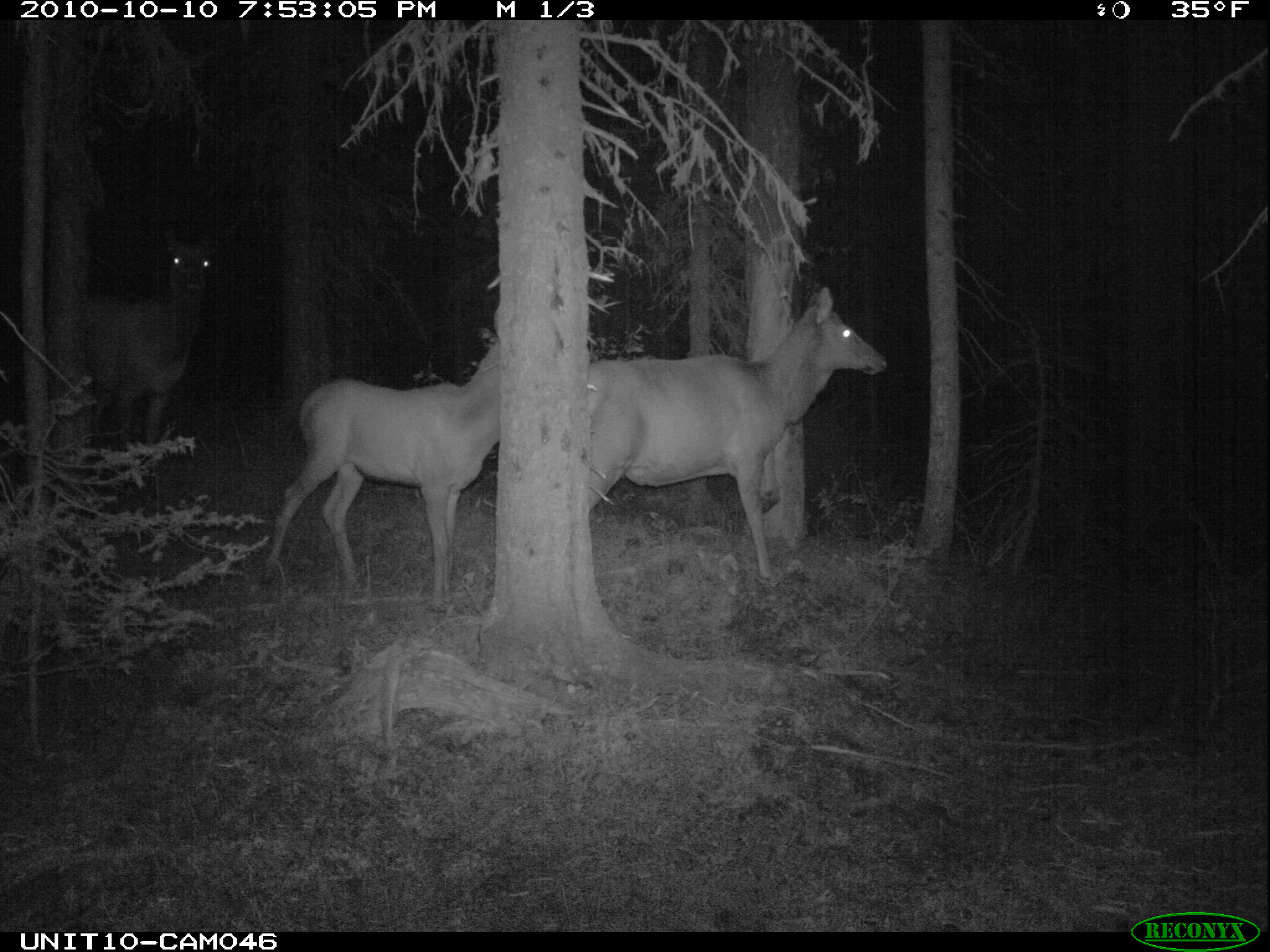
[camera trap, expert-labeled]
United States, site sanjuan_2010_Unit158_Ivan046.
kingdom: Animalia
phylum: Chordata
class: Mammalia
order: Artiodactyla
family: Cervidae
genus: Cervus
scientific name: Cervus elaphus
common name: red deer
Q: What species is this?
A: Cervus elaphus (red deer).